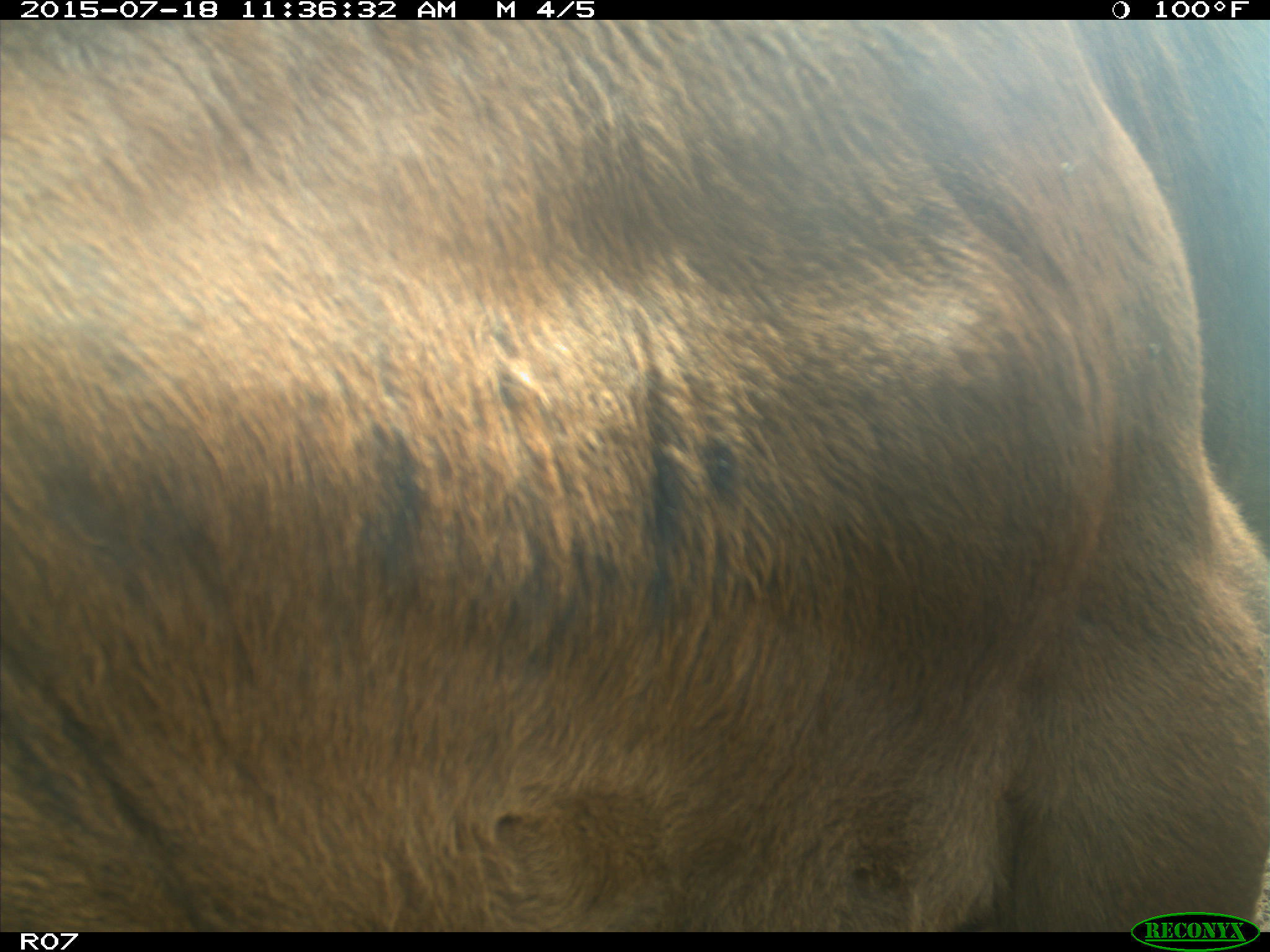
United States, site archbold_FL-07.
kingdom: Animalia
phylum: Chordata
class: Mammalia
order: Artiodactyla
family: Bovidae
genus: Bos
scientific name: Bos taurus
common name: domestic cow